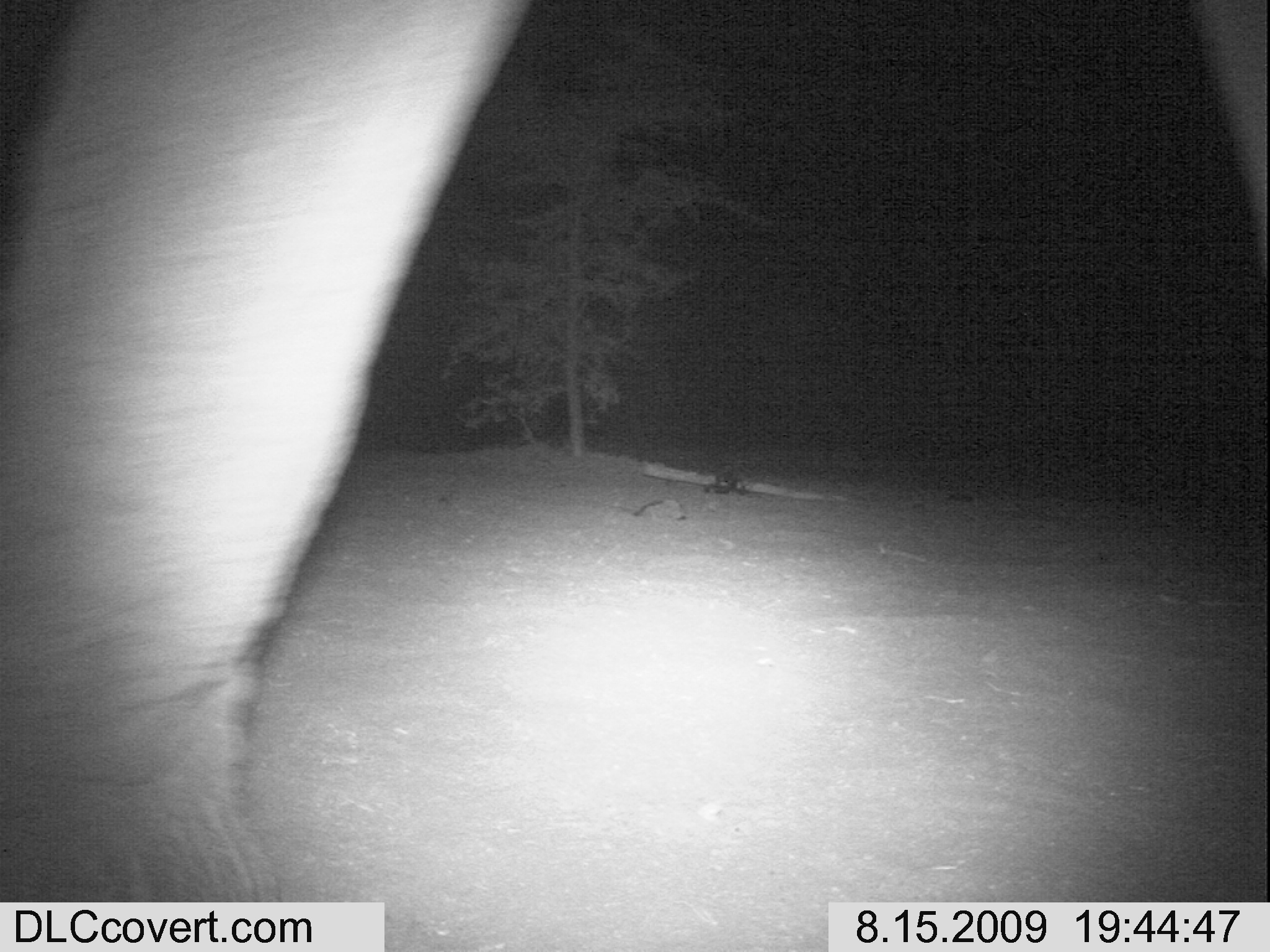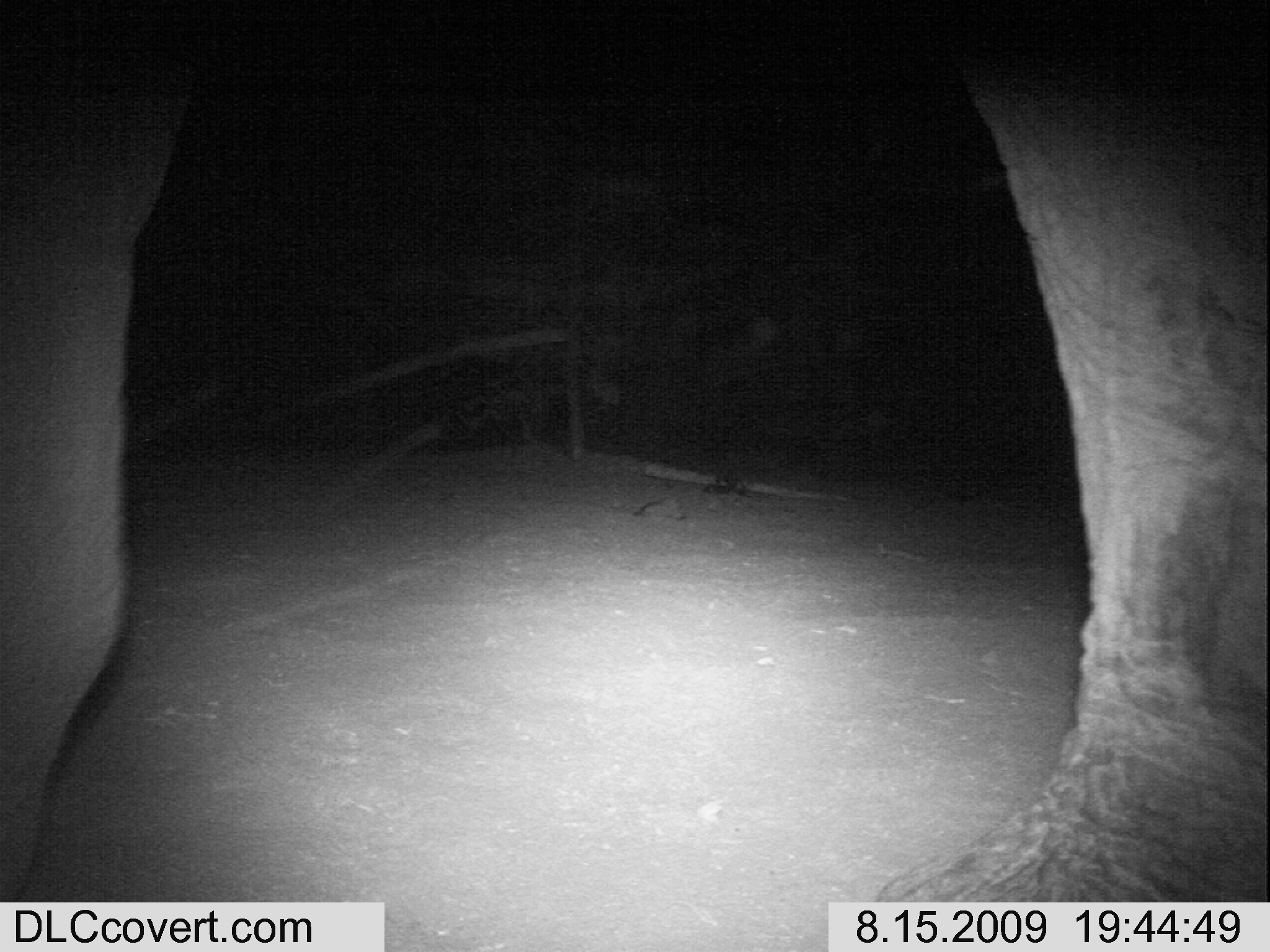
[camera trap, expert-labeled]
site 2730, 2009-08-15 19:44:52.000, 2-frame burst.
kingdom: Animalia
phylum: Chordata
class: Mammalia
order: Proboscidea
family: Elephantidae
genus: Loxodonta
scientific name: Loxodonta africana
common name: african bush elephant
Loxodonta africana (african bush elephant), count 1.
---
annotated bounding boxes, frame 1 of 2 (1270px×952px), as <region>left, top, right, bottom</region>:
loxodonta africana: <region>0, 0, 1269, 901</region>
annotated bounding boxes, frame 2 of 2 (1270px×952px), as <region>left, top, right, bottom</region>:
loxodonta africana: <region>1, 0, 1270, 902</region>